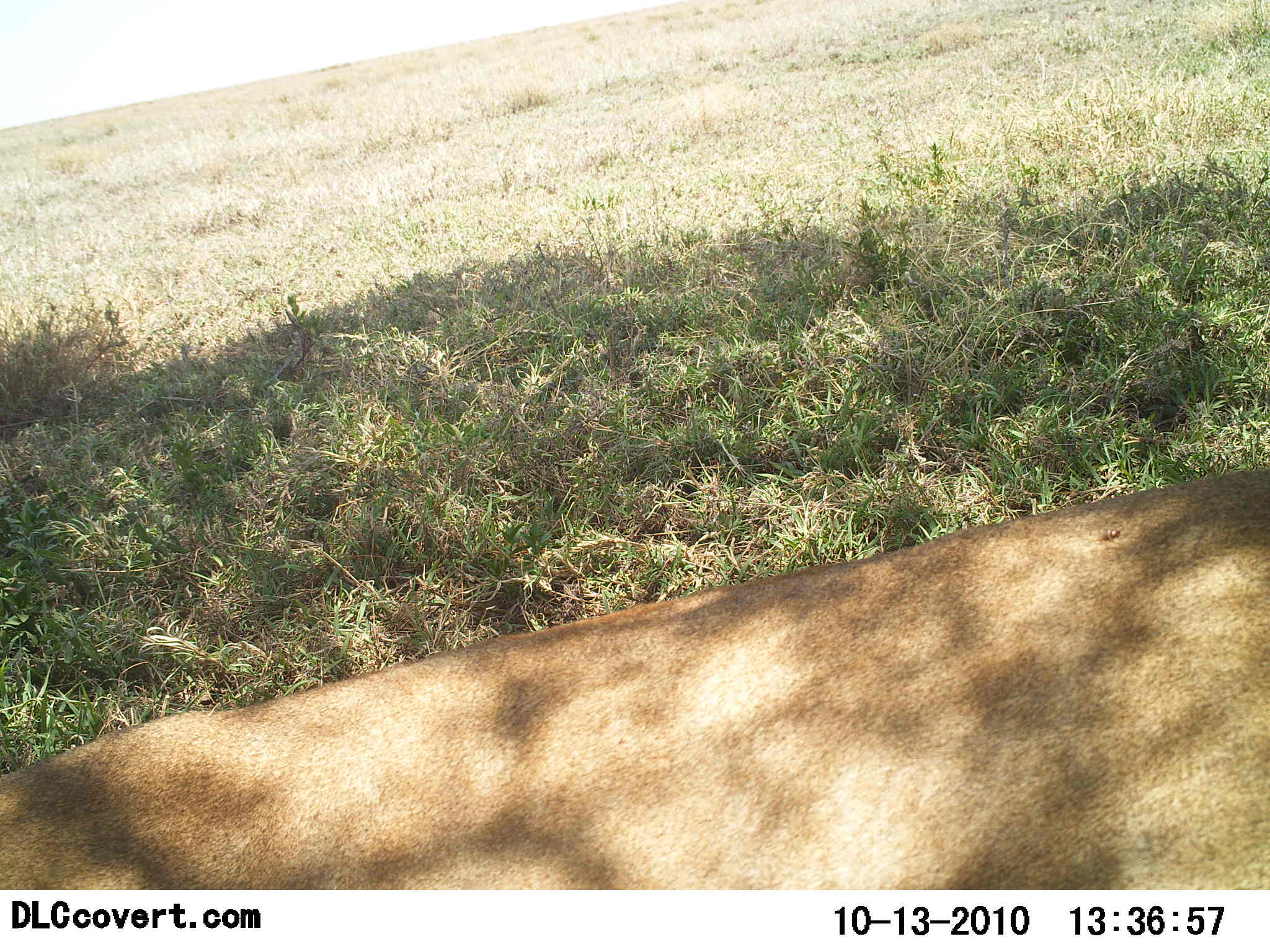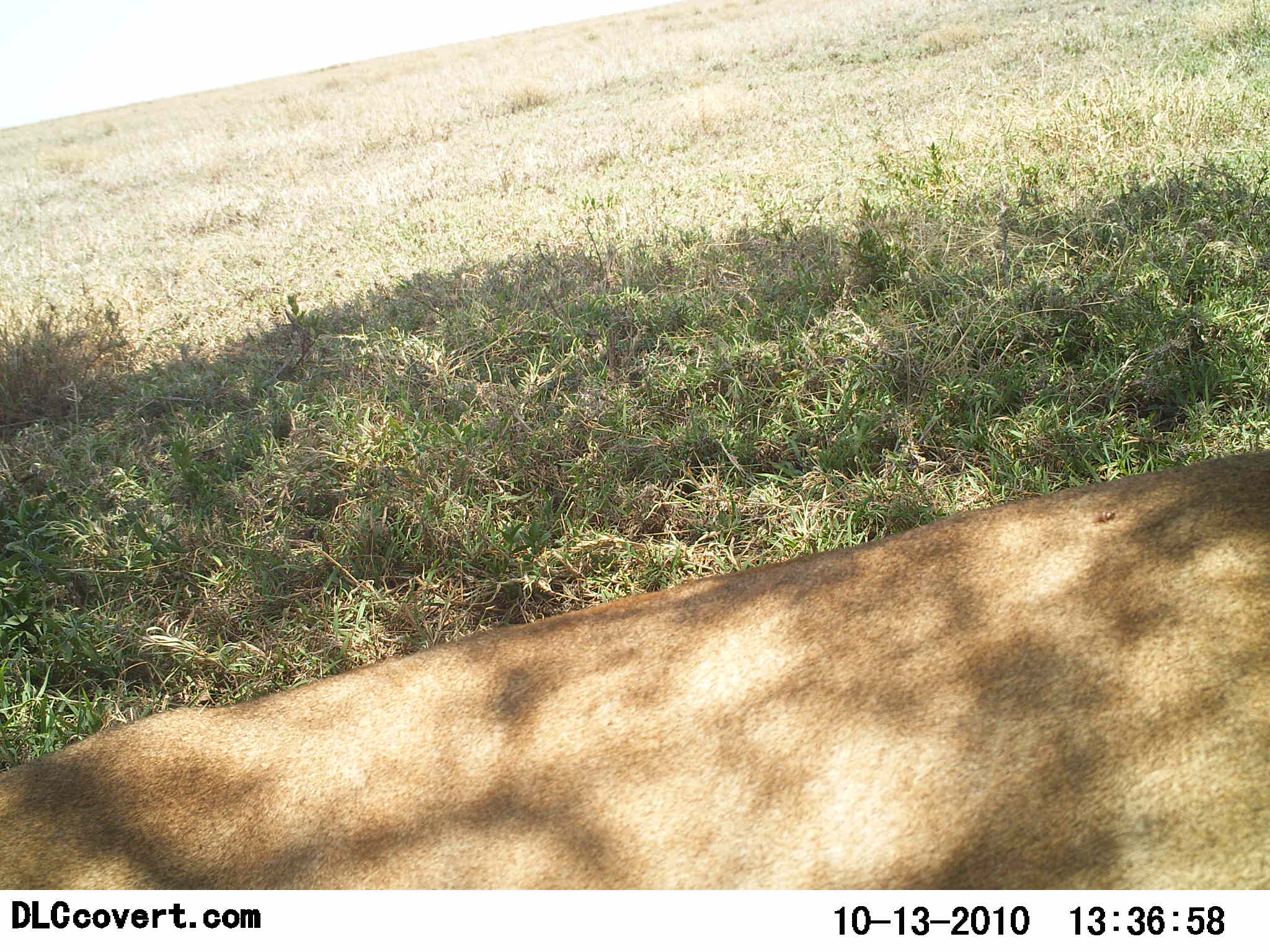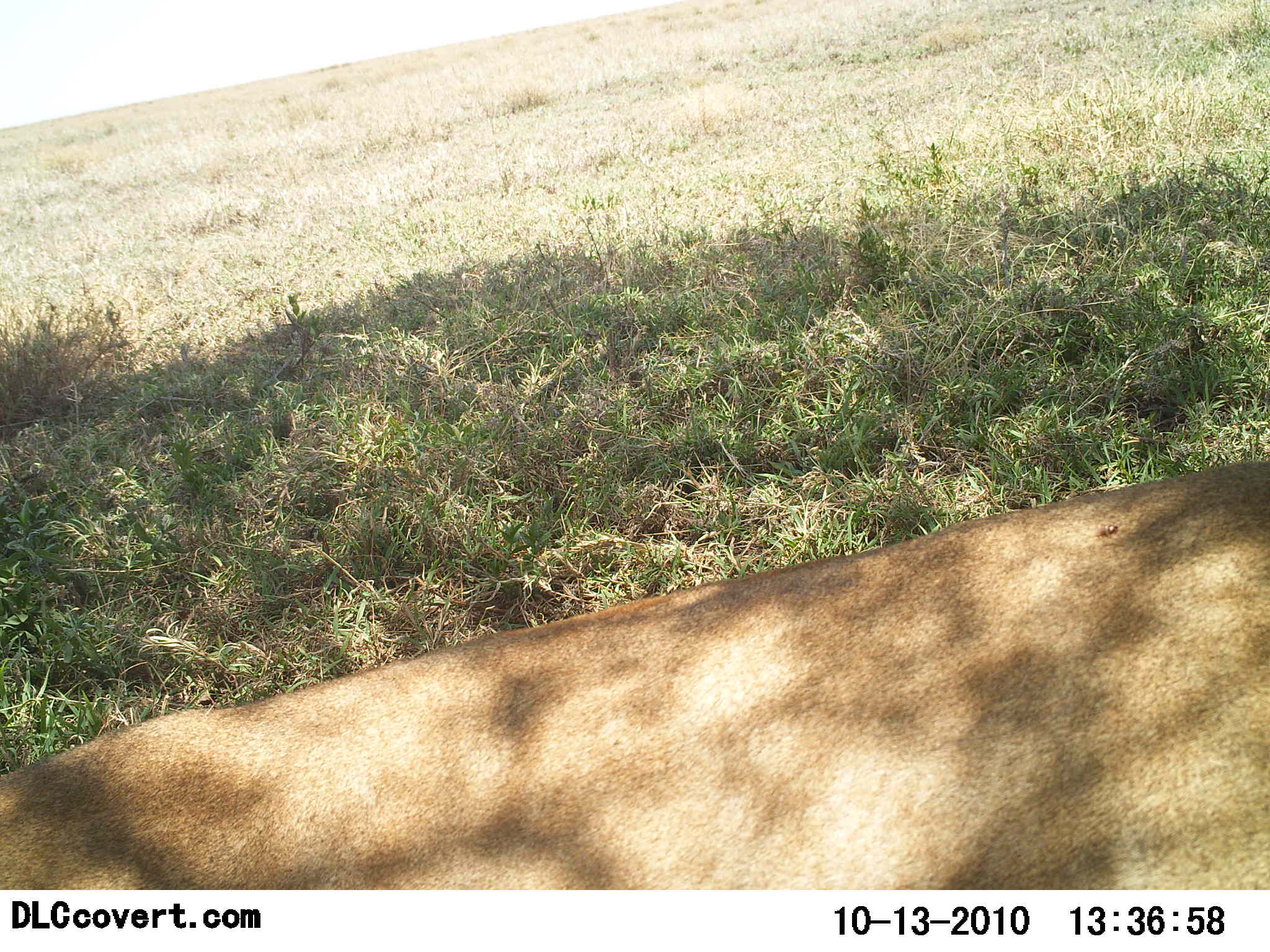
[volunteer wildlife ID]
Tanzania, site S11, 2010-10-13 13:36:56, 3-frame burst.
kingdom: Animalia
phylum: Chordata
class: Mammalia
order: Carnivora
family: Felidae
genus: Panthera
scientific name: Panthera leo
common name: lion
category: lionfemale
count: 1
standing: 7%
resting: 86%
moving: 7%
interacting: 0%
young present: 0%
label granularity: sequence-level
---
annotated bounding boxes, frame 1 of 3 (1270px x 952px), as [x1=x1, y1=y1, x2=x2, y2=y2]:
animal: [x1=0, y1=461, x2=1270, y2=890]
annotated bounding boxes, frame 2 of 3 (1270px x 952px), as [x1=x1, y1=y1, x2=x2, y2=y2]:
animal: [x1=0, y1=449, x2=1268, y2=888]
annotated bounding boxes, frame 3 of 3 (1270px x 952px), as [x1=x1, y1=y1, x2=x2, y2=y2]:
animal: [x1=0, y1=458, x2=1266, y2=891]